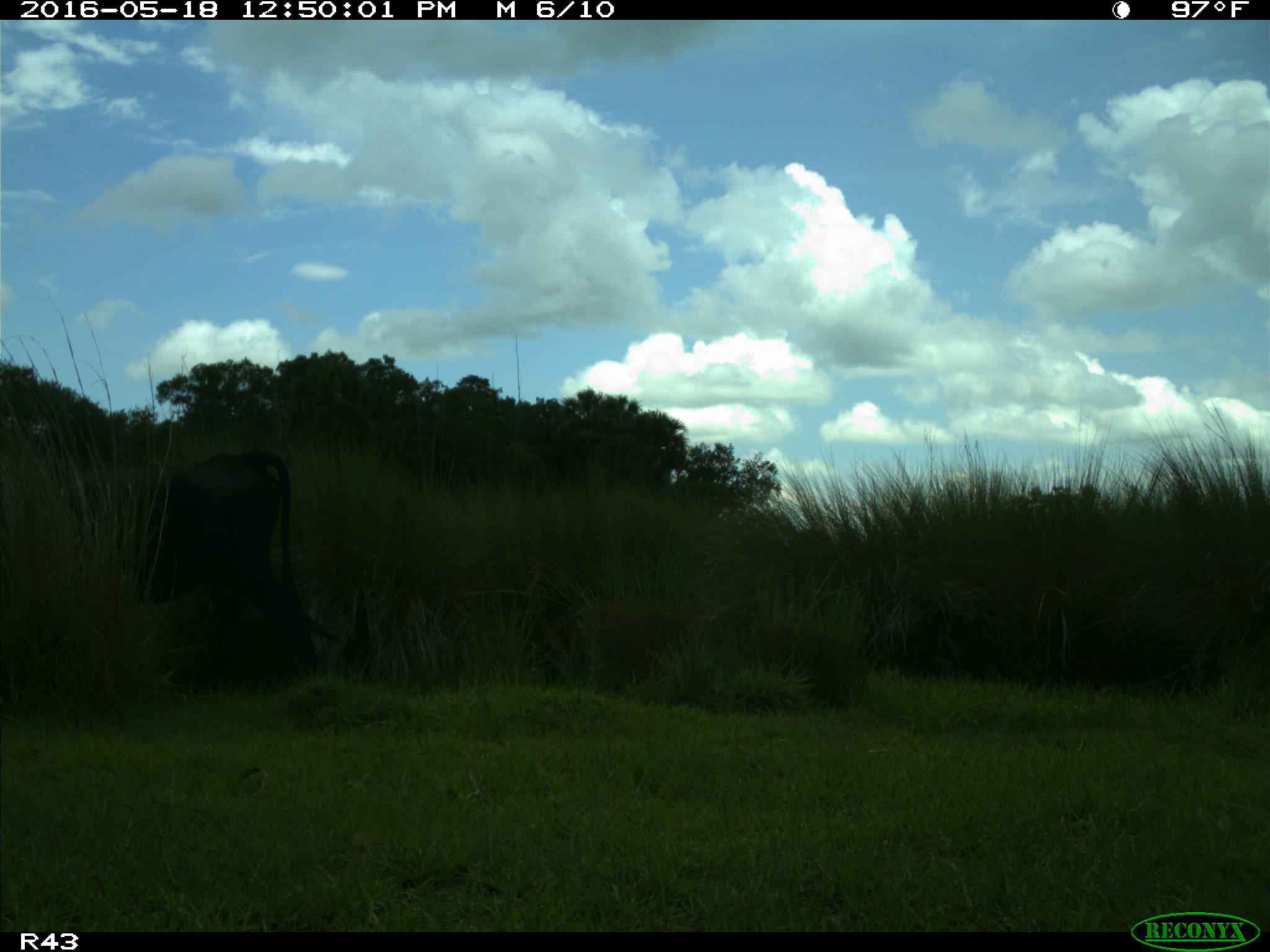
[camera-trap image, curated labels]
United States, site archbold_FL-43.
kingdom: Animalia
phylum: Chordata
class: Mammalia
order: Artiodactyla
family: Bovidae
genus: Bos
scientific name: Bos taurus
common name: domestic cow